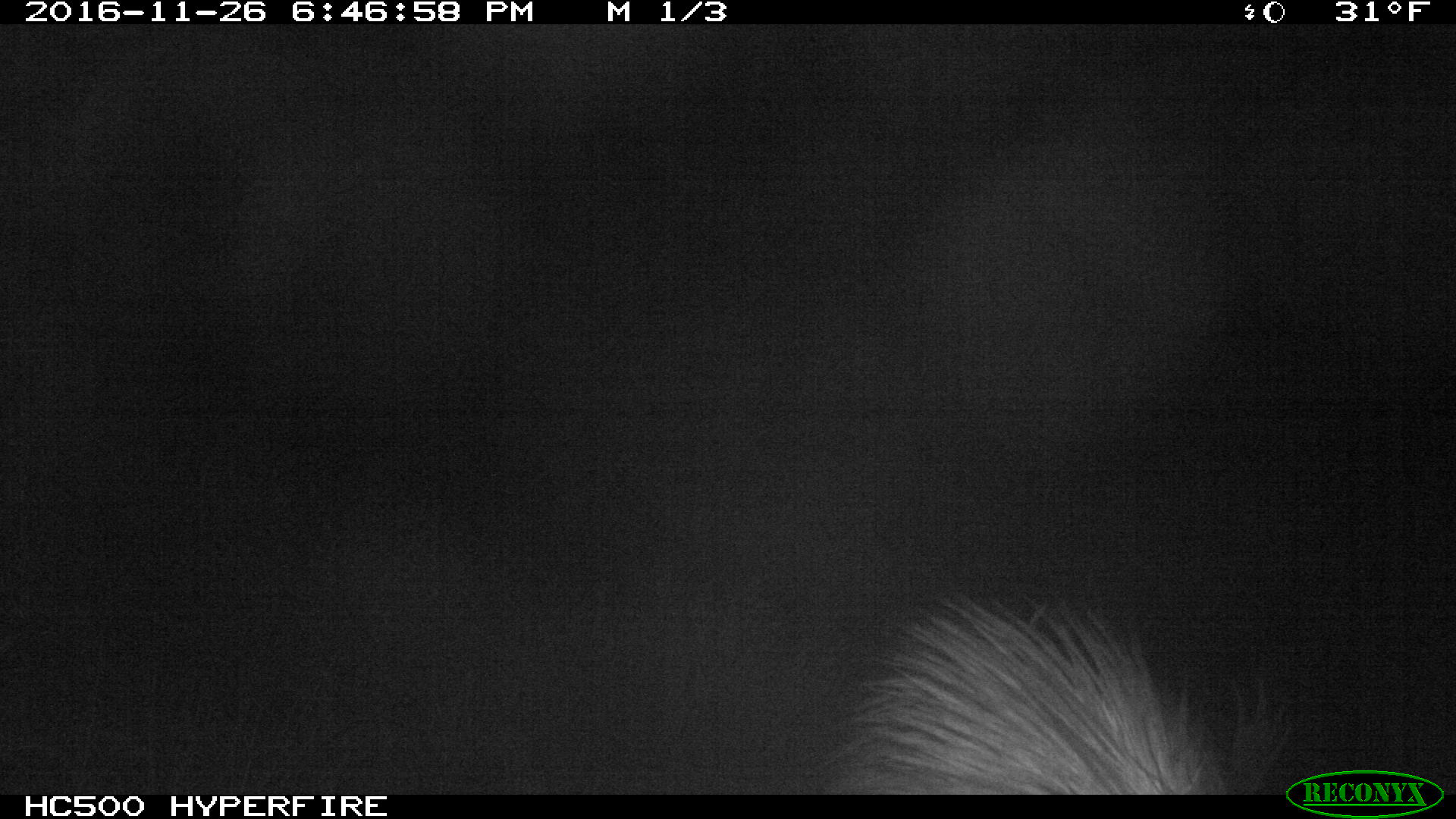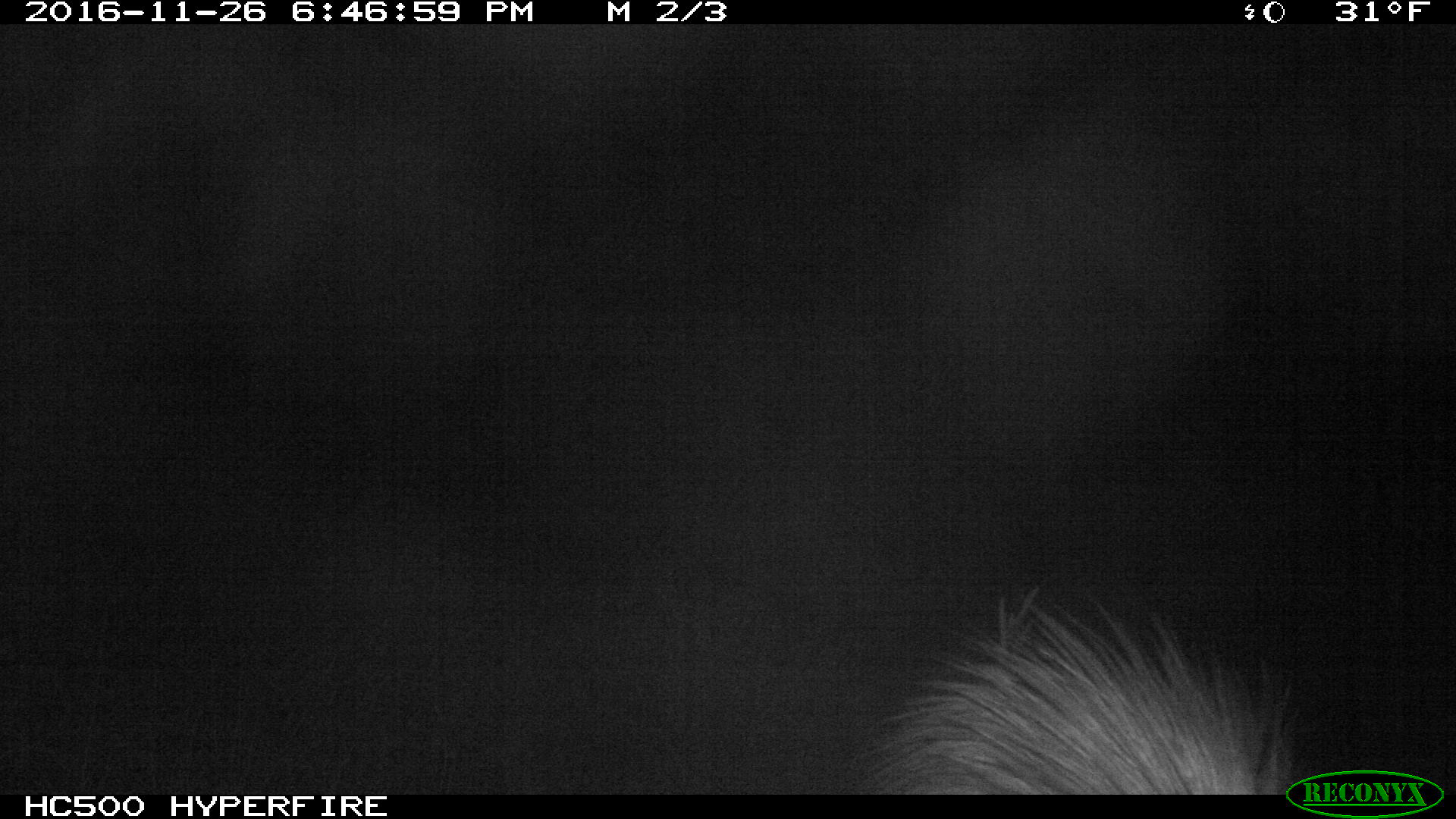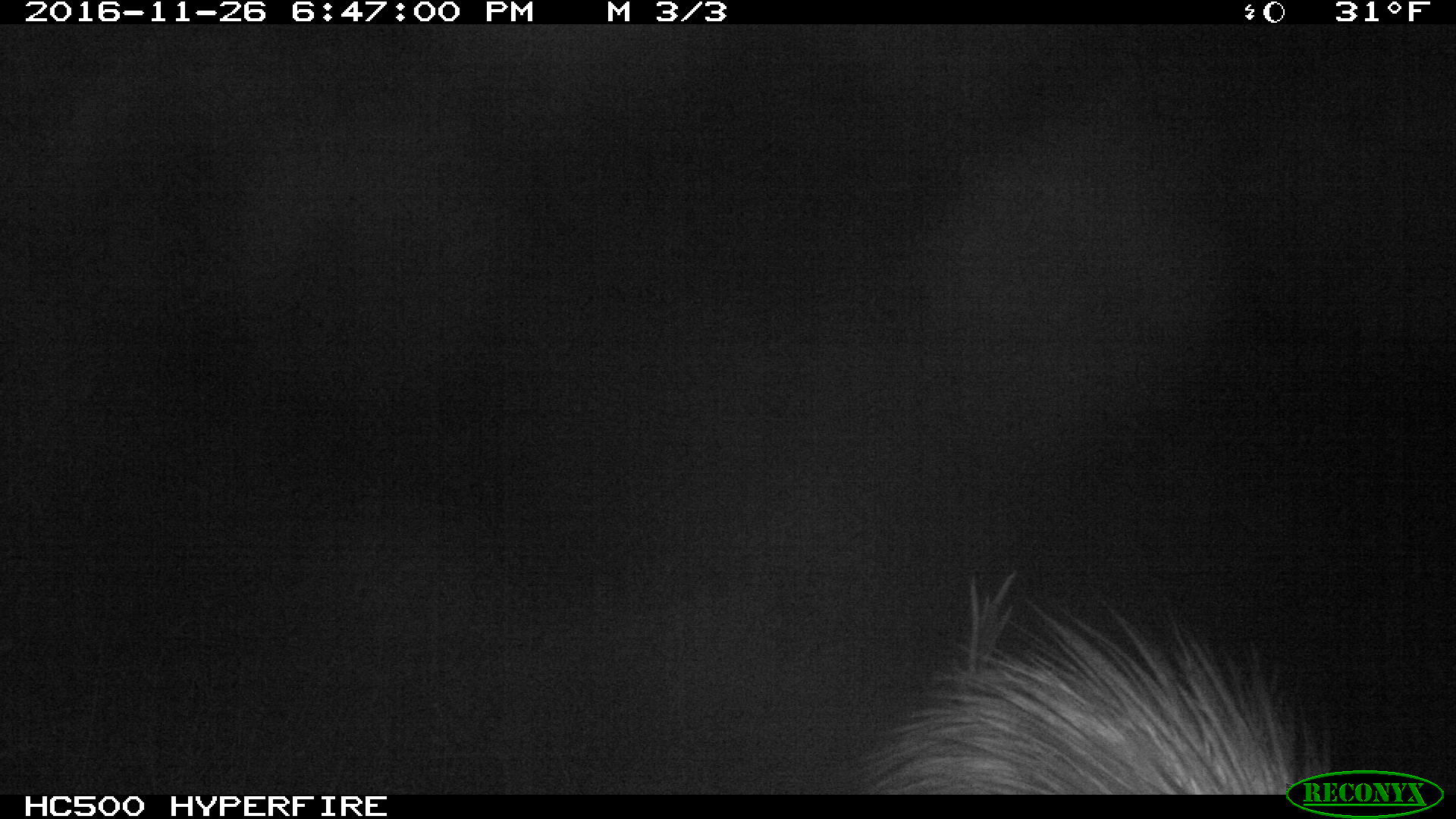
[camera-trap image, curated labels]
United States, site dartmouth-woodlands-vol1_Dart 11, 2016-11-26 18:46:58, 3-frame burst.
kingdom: Animalia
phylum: Chordata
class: Mammalia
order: Artiodactyla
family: Cervidae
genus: Alces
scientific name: Alces alces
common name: moose